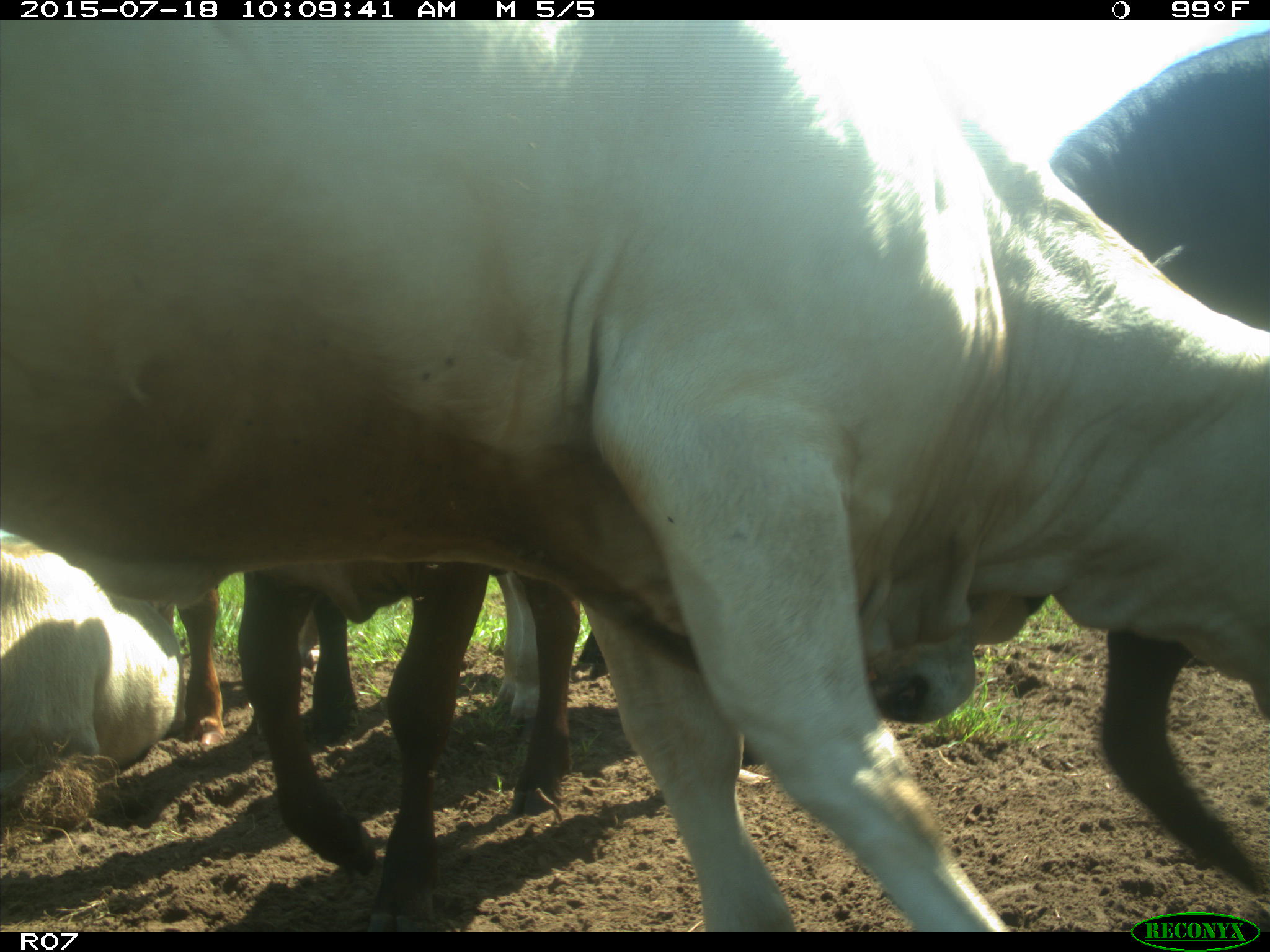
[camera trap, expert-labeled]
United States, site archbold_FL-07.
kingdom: Animalia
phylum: Chordata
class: Mammalia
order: Artiodactyla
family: Bovidae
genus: Bos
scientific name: Bos taurus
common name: domestic cow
Bos taurus (domestic cow).